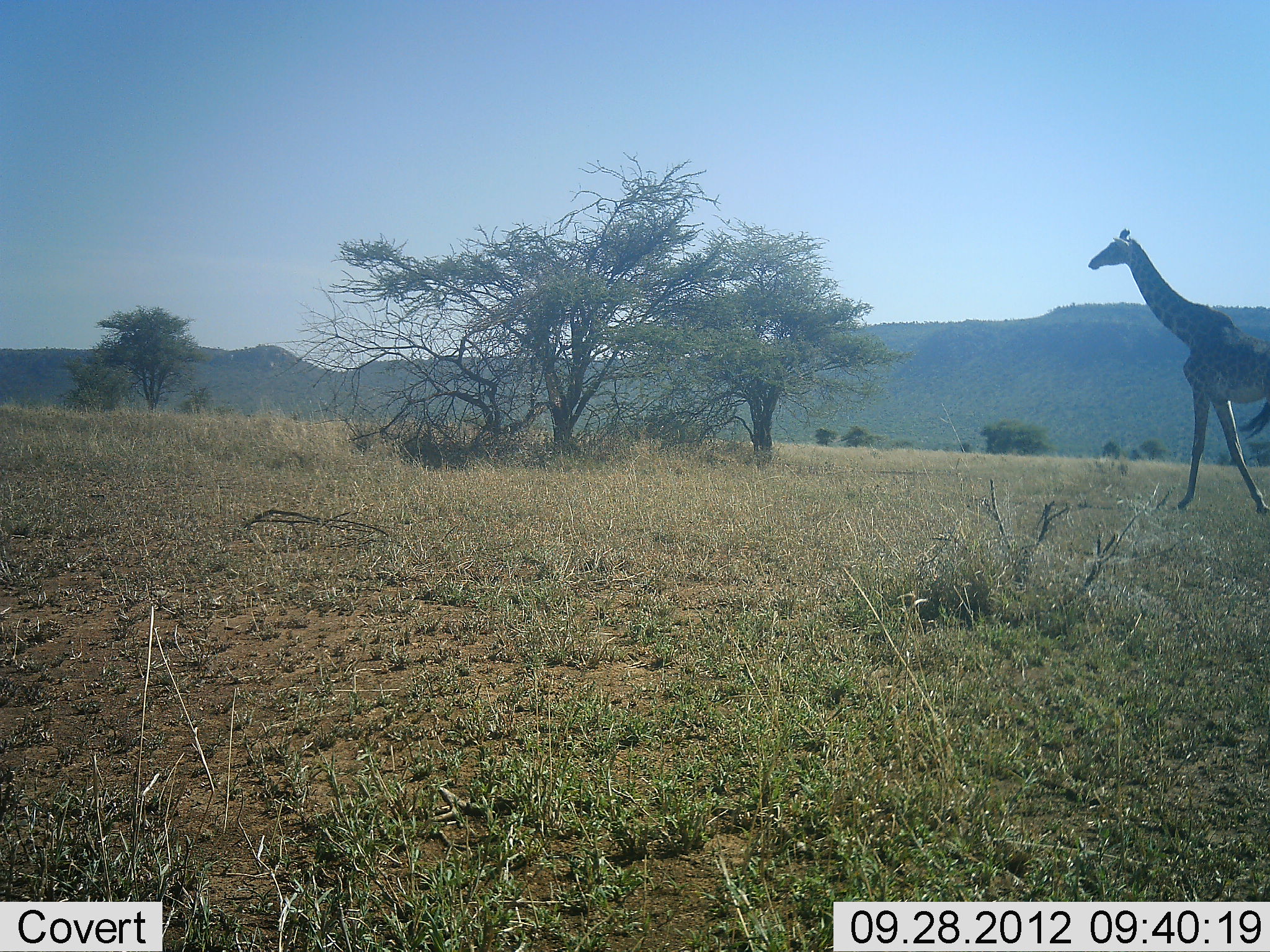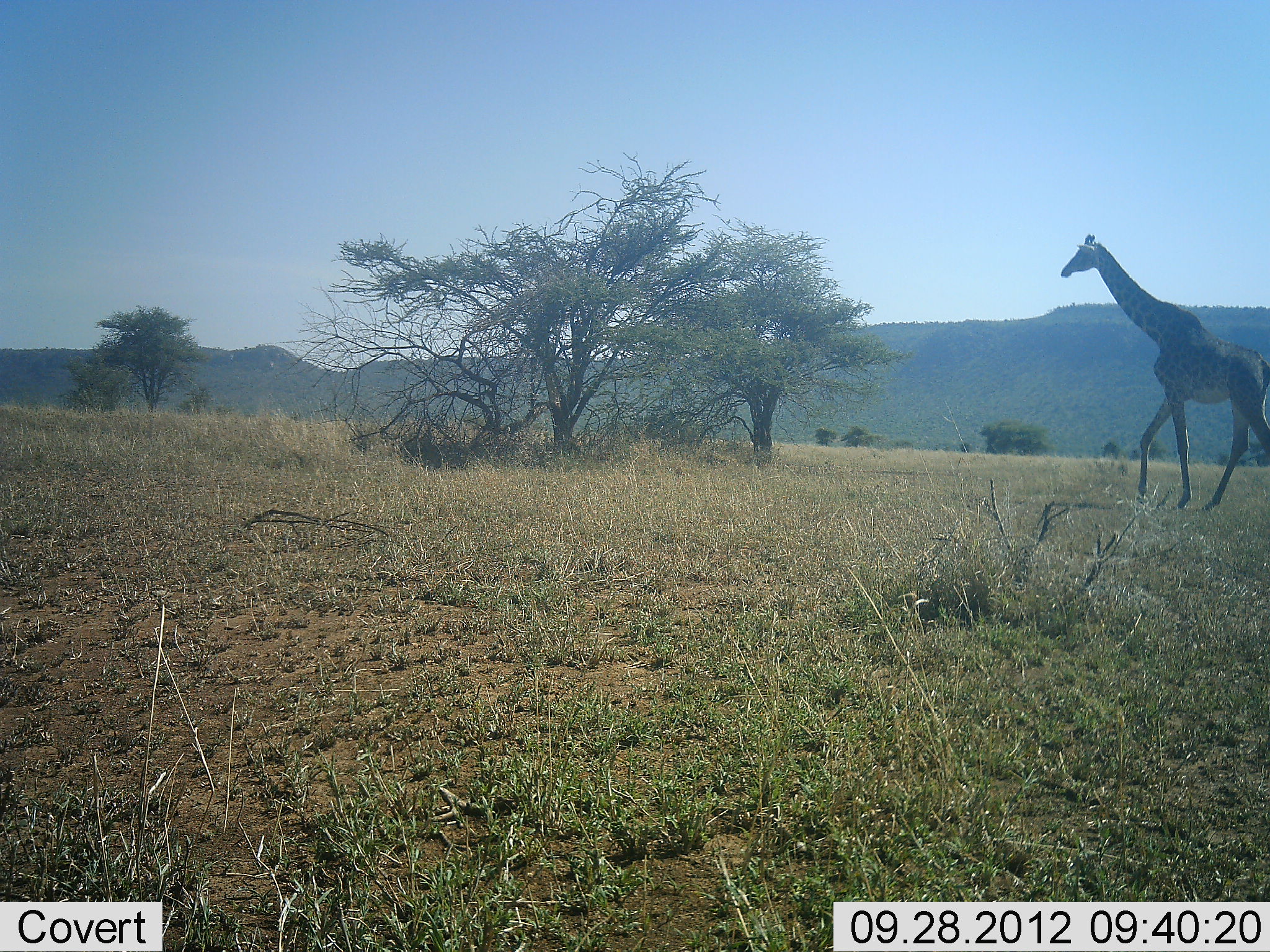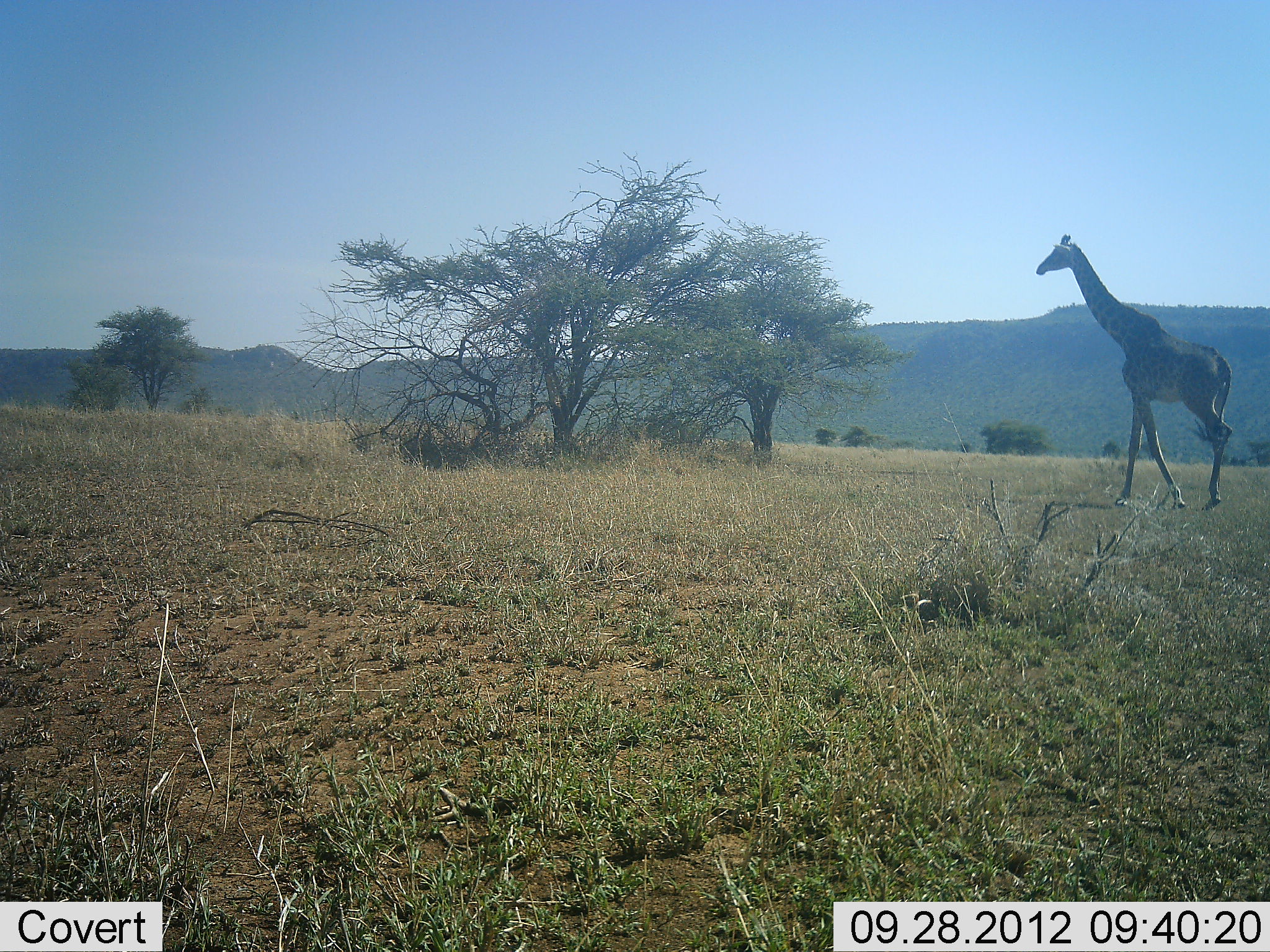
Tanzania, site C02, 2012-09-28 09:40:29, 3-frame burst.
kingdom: Animalia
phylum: Chordata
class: Mammalia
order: Artiodactyla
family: Giraffidae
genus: Giraffa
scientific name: Giraffa camelopardalis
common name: giraffe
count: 1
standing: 0%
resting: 0%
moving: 100%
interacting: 0%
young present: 0%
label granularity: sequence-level